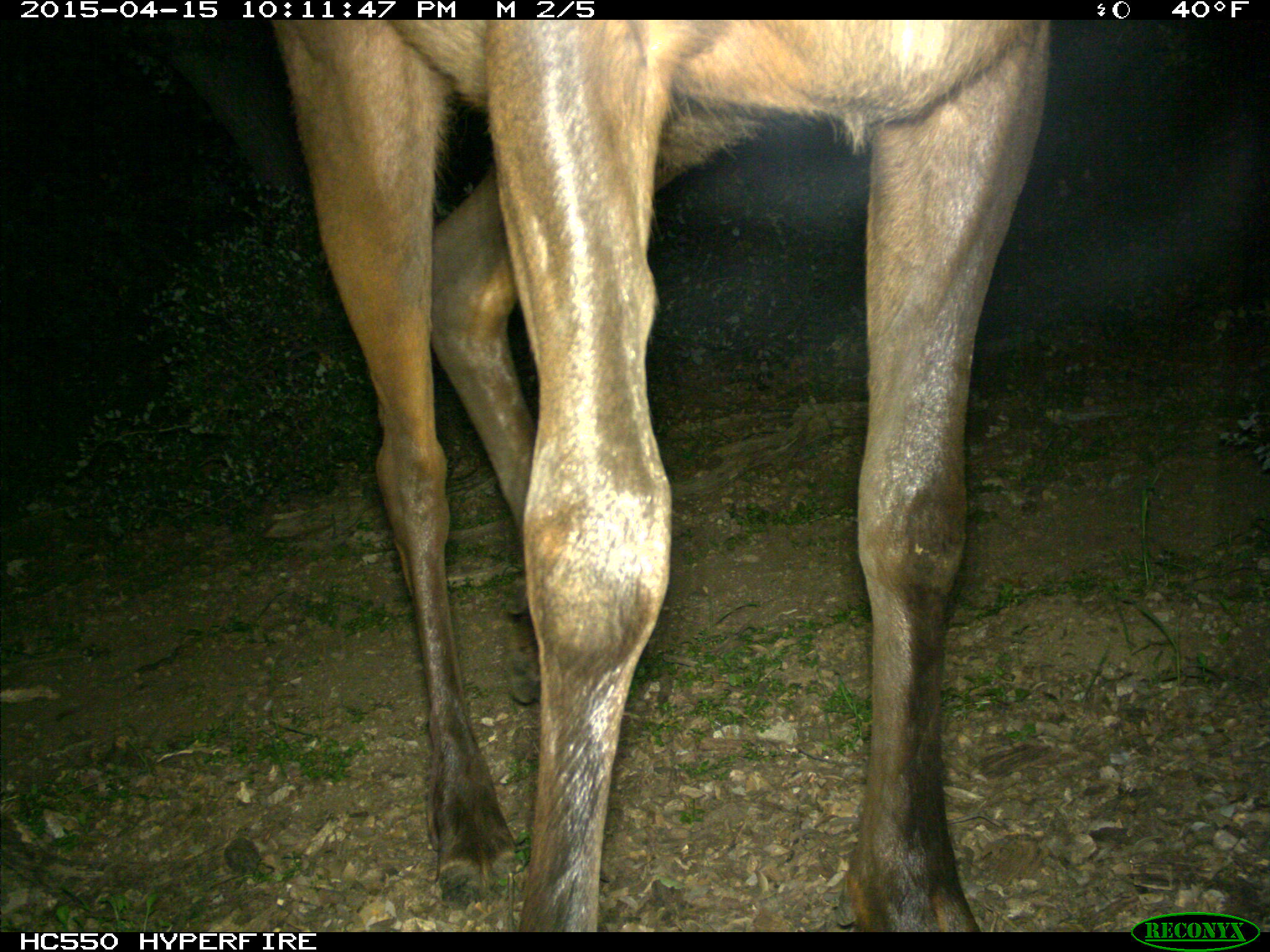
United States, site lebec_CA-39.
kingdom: Animalia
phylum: Chordata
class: Mammalia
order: Artiodactyla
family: Cervidae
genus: Cervus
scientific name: Cervus canadensis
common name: elk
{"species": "Cervus canadensis (elk)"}